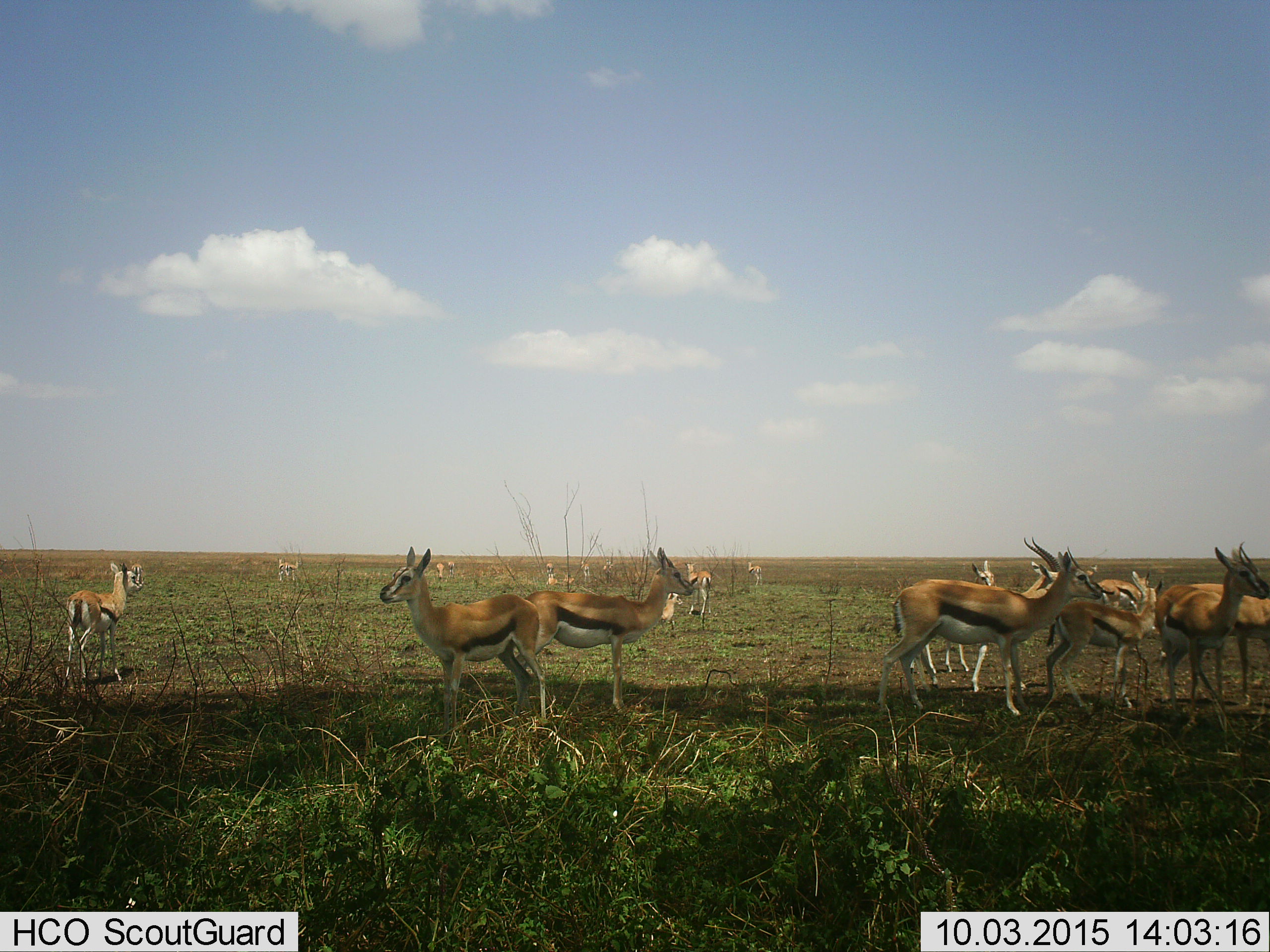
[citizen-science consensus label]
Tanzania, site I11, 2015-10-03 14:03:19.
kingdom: Animalia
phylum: Chordata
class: Mammalia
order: Artiodactyla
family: Bovidae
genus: Eudorcas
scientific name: Eudorcas thomsonii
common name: thomson's gazelle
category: gazellethomsons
Gazellethomsons (thomson's gazelle) (Eudorcas thomsonii), count 11-50. Behavior (volunteer vote fractions): standing 100%, resting 38%, moving 50%, interacting 25%. Young present (vote fraction): 25%. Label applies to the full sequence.